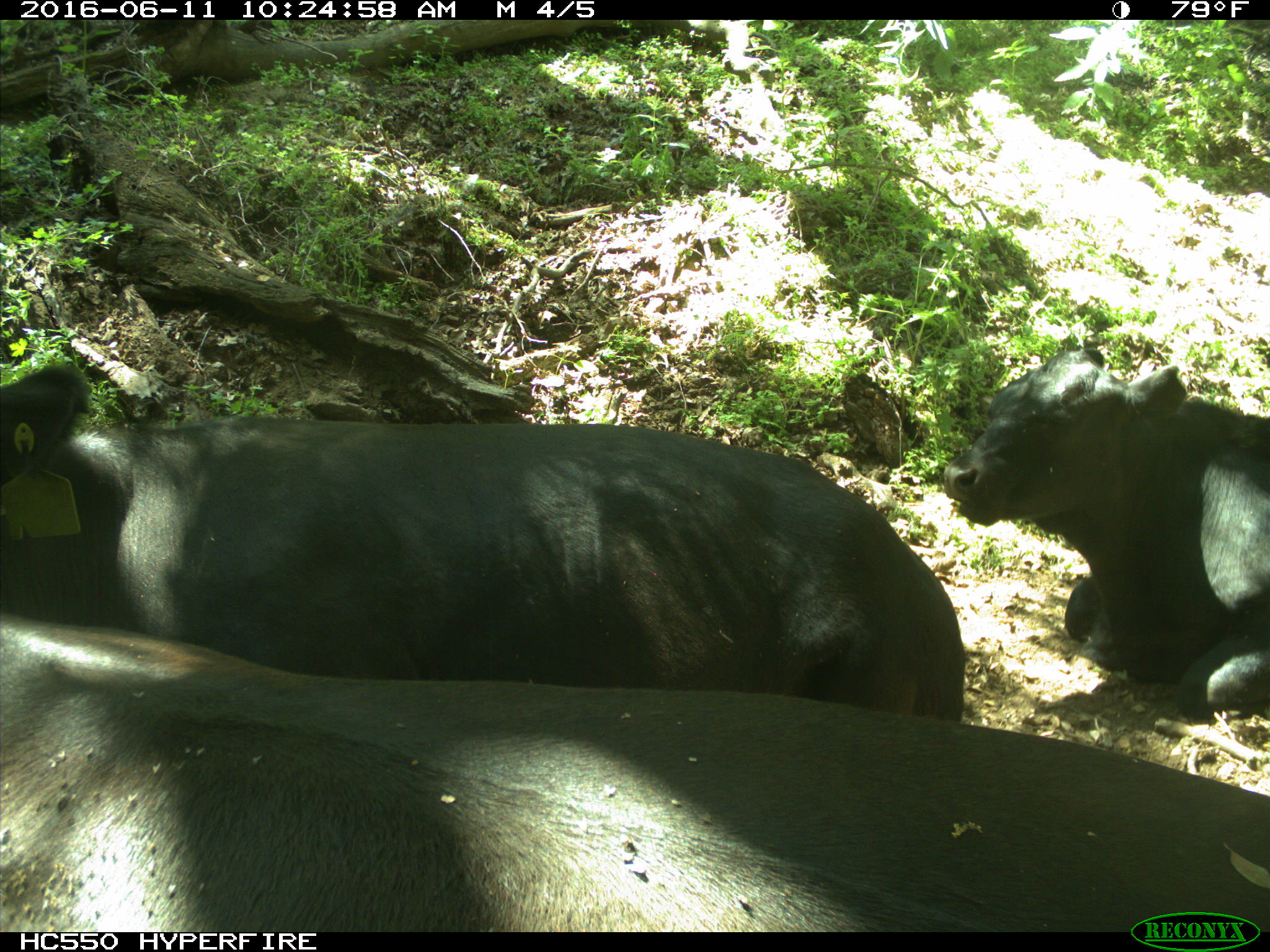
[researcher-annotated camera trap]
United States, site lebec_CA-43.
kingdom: Animalia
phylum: Chordata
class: Mammalia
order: Artiodactyla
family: Bovidae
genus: Bos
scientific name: Bos taurus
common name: domestic cow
Bos taurus (domestic cow).